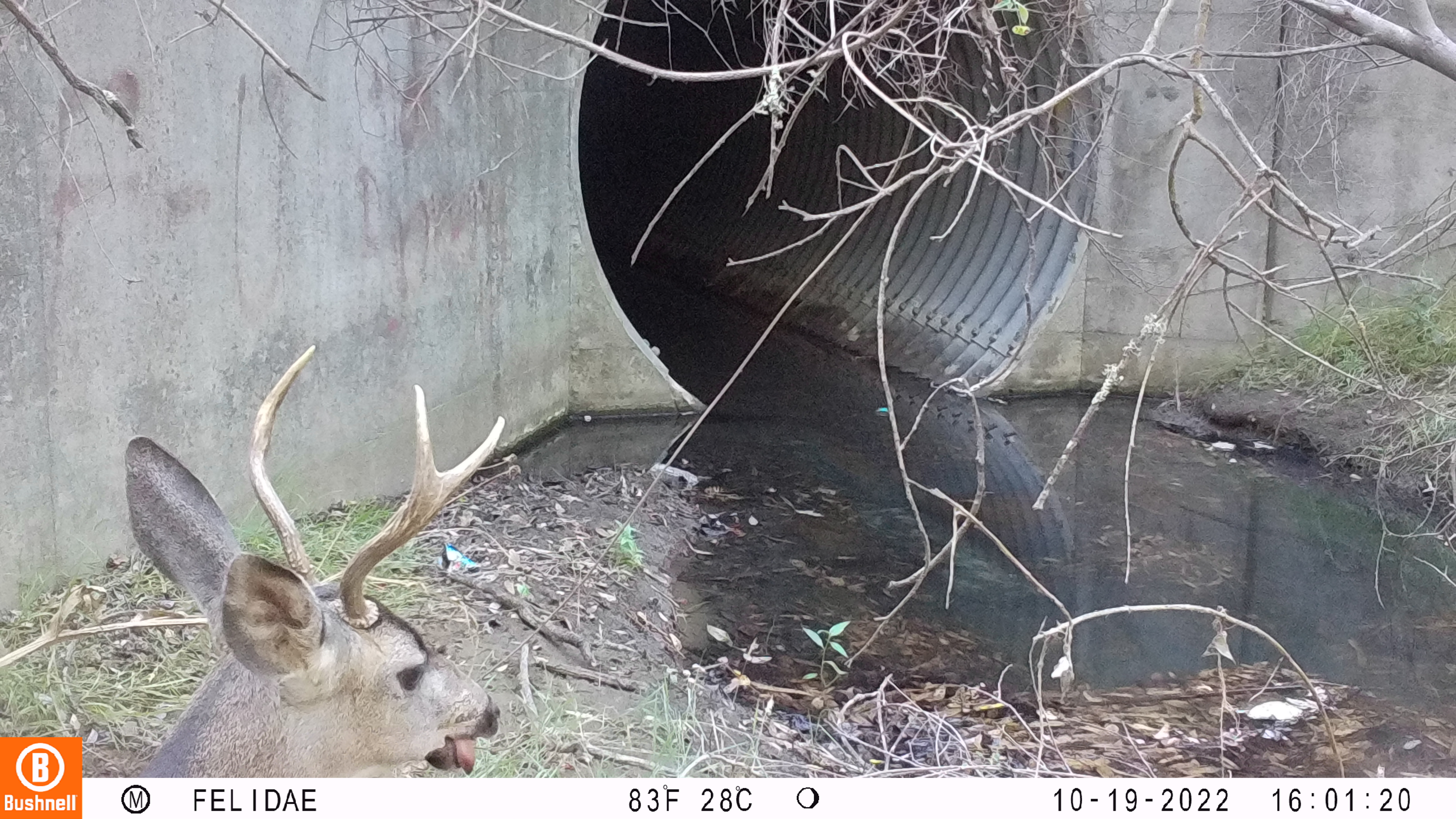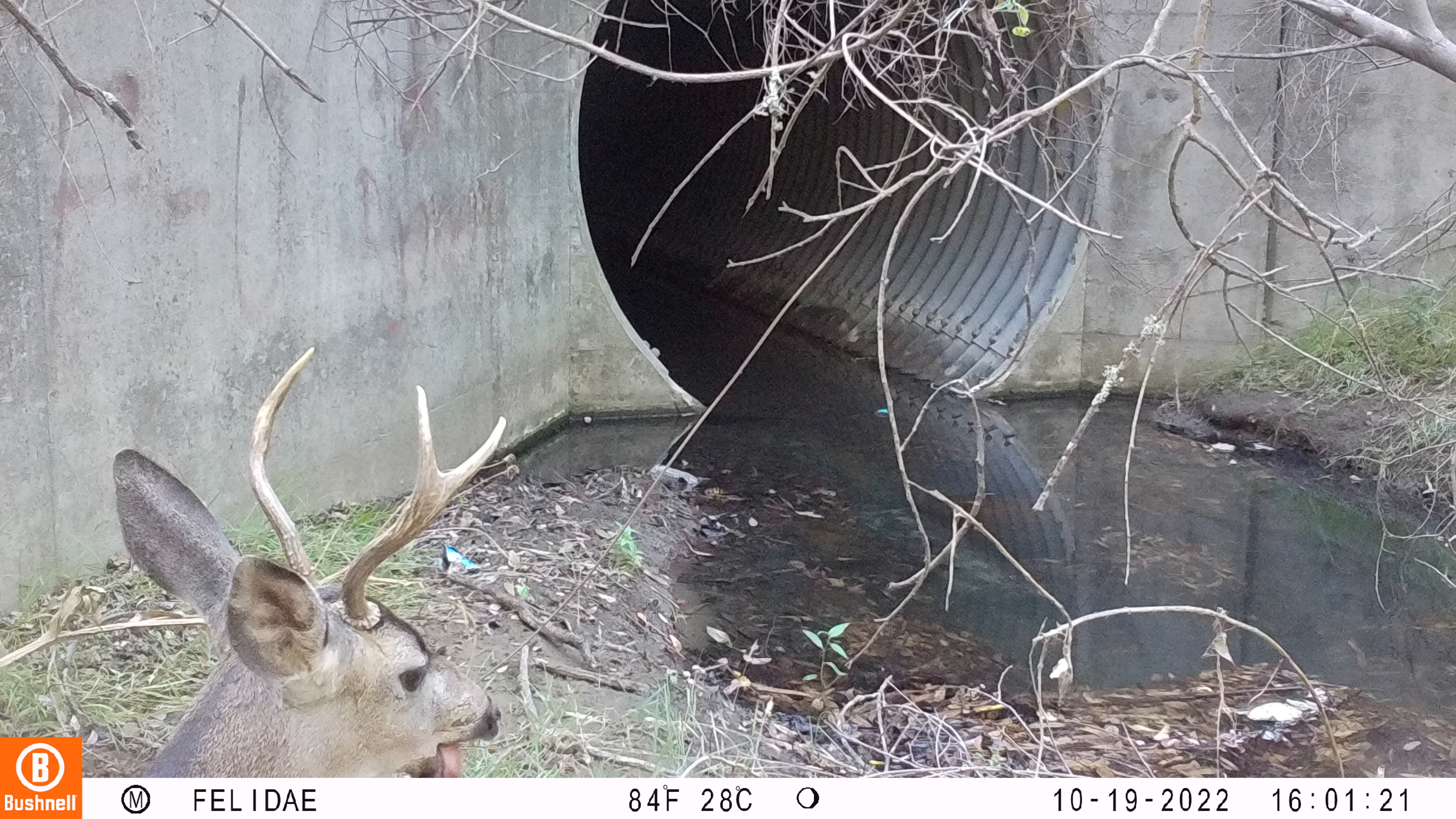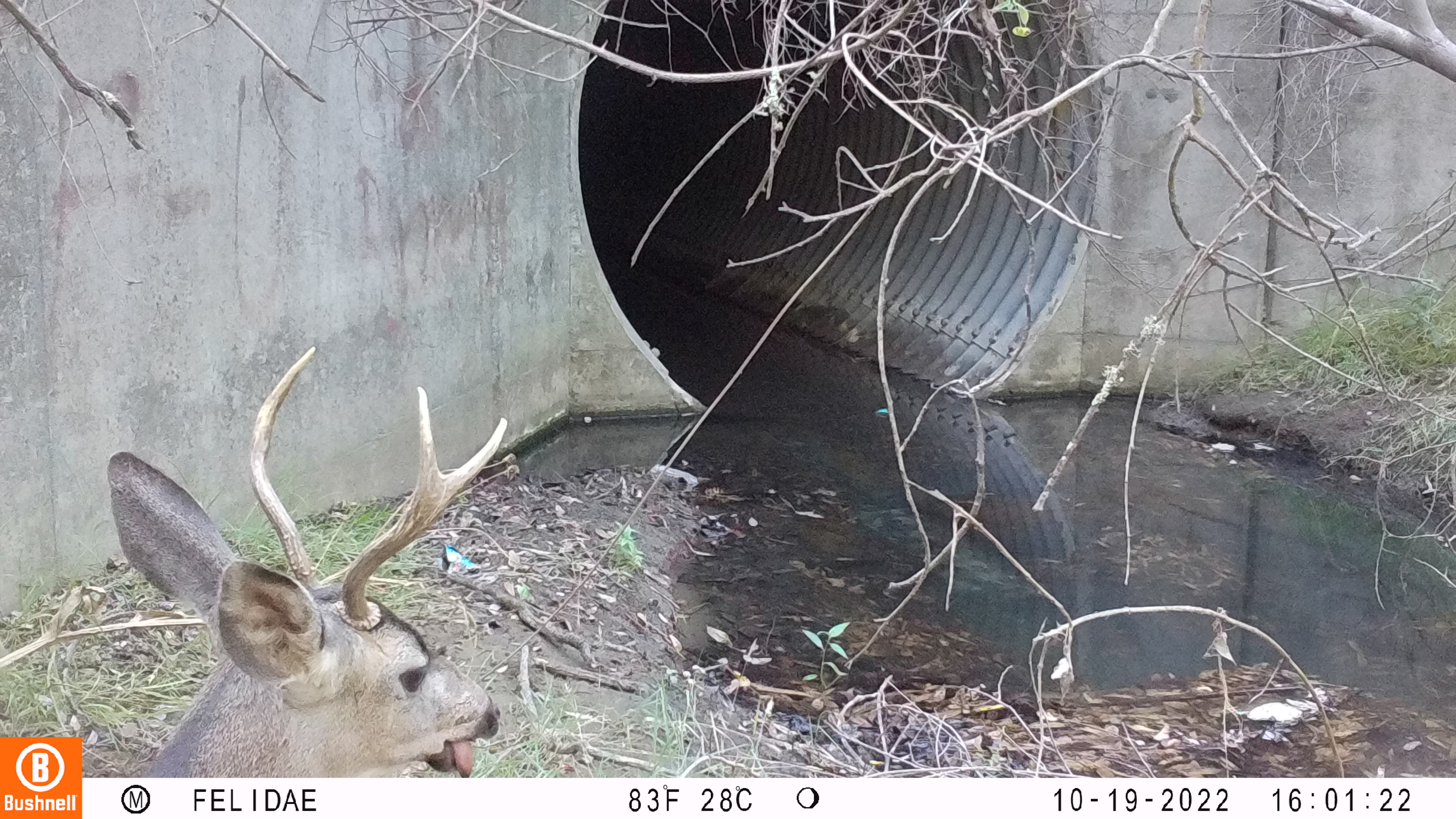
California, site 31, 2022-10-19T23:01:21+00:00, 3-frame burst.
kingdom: Animalia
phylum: Chordata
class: Mammalia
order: Artiodactyla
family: Cervidae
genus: Odocoileus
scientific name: Odocoileus hemionus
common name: mule deer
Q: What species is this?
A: Mule deer (Odocoileus hemionus).